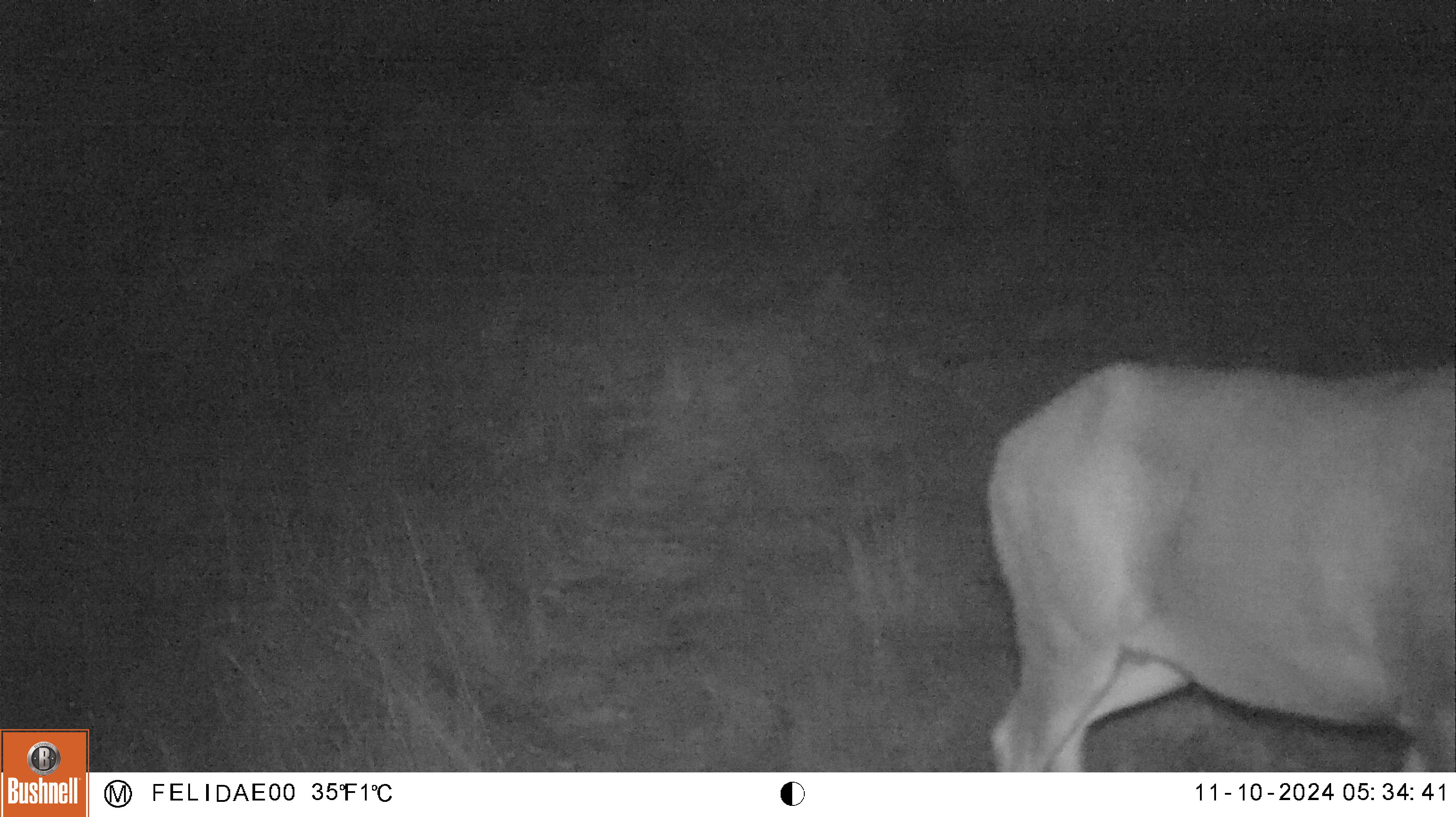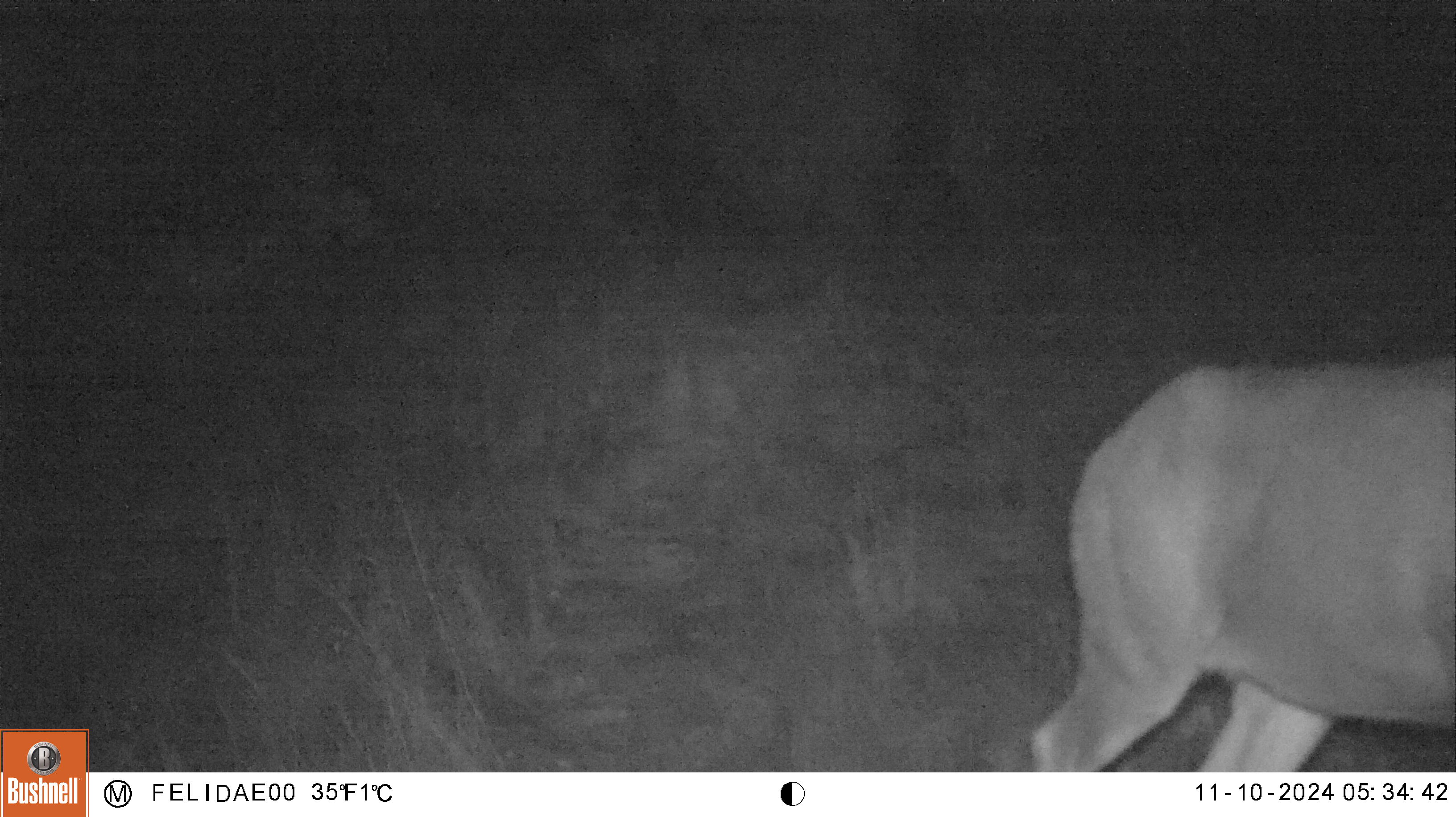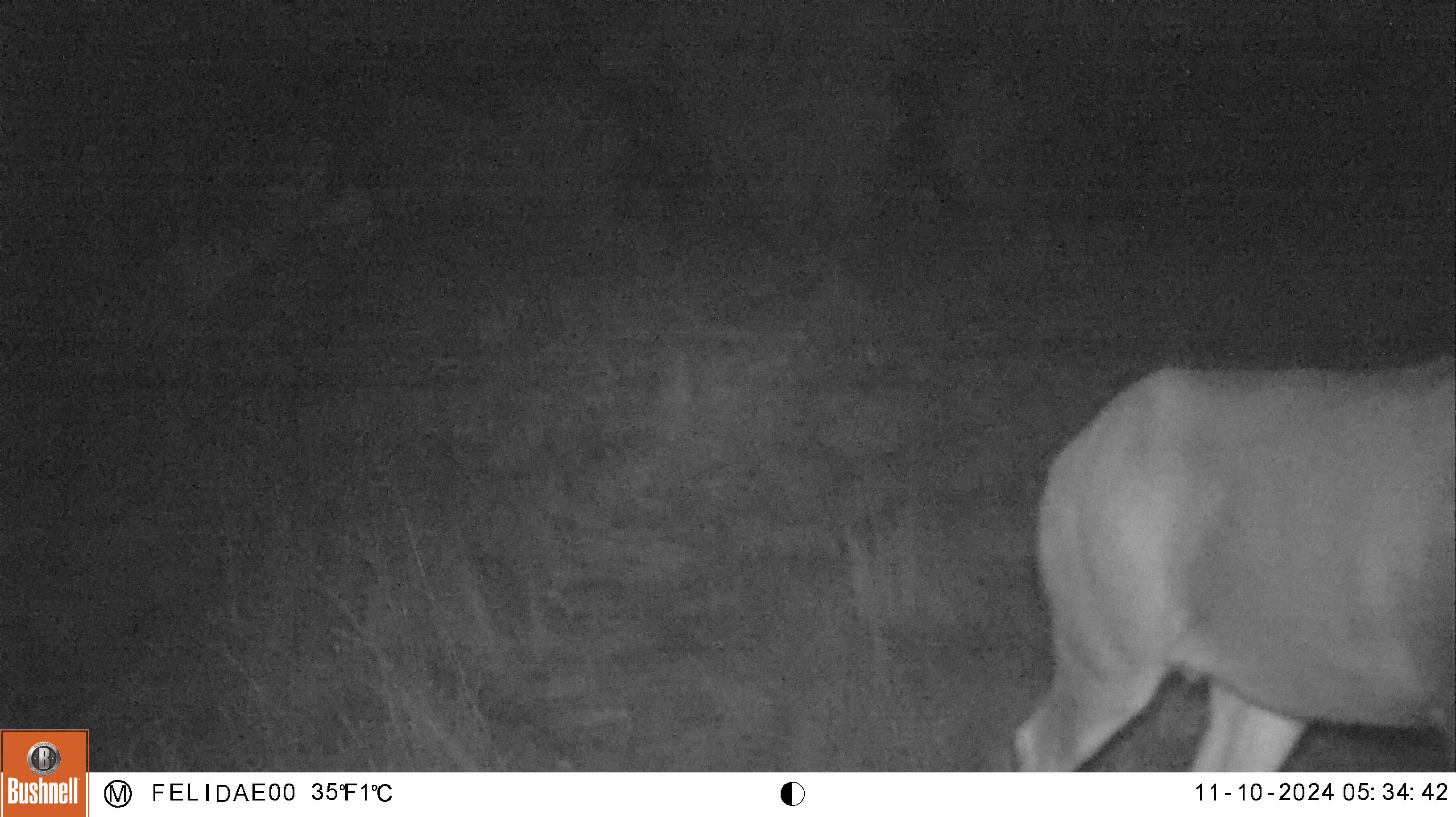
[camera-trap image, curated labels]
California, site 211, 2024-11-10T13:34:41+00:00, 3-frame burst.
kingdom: Animalia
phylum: Chordata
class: Mammalia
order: Artiodactyla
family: Cervidae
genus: Odocoileus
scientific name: Odocoileus hemionus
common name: mule deer